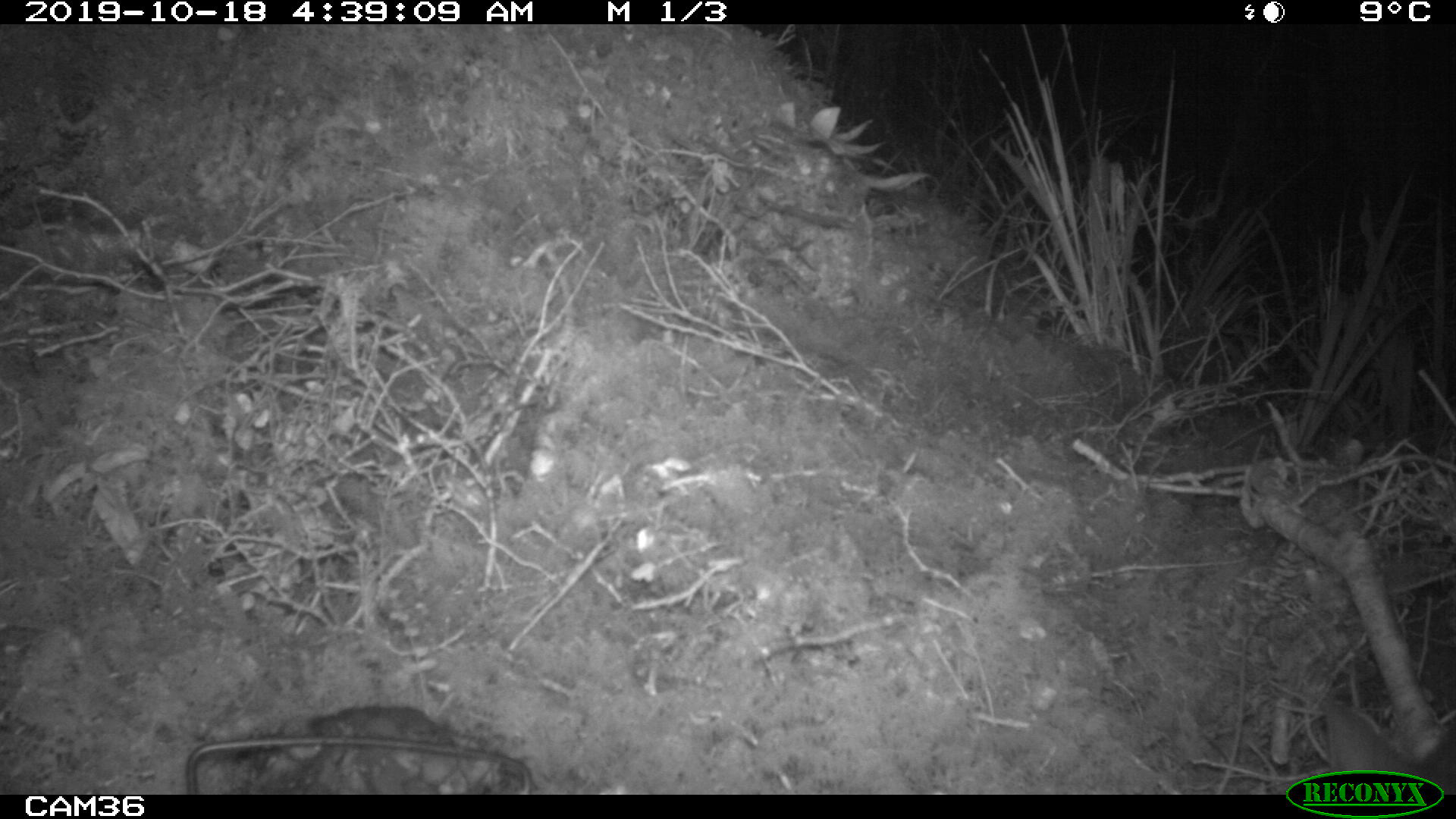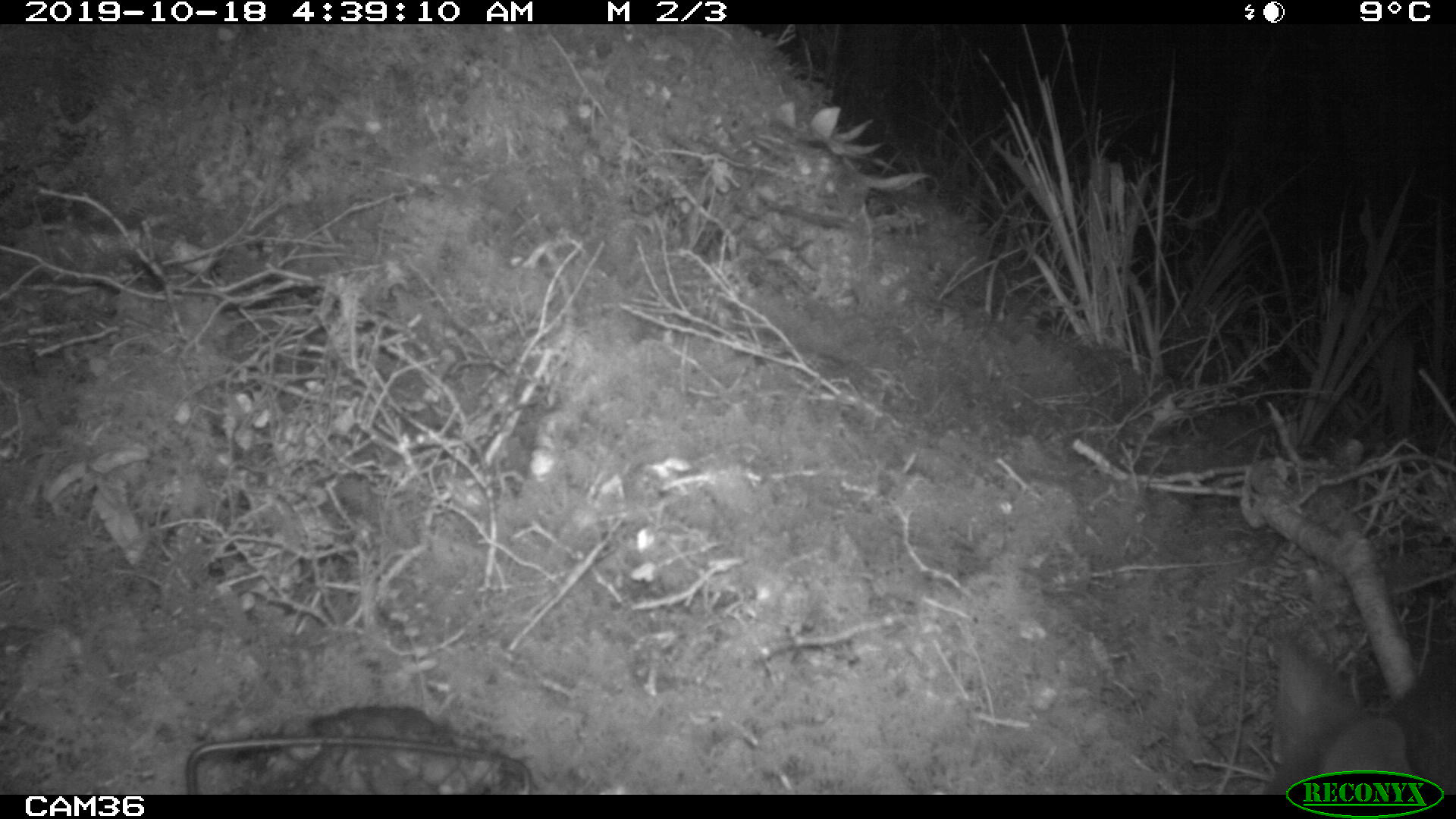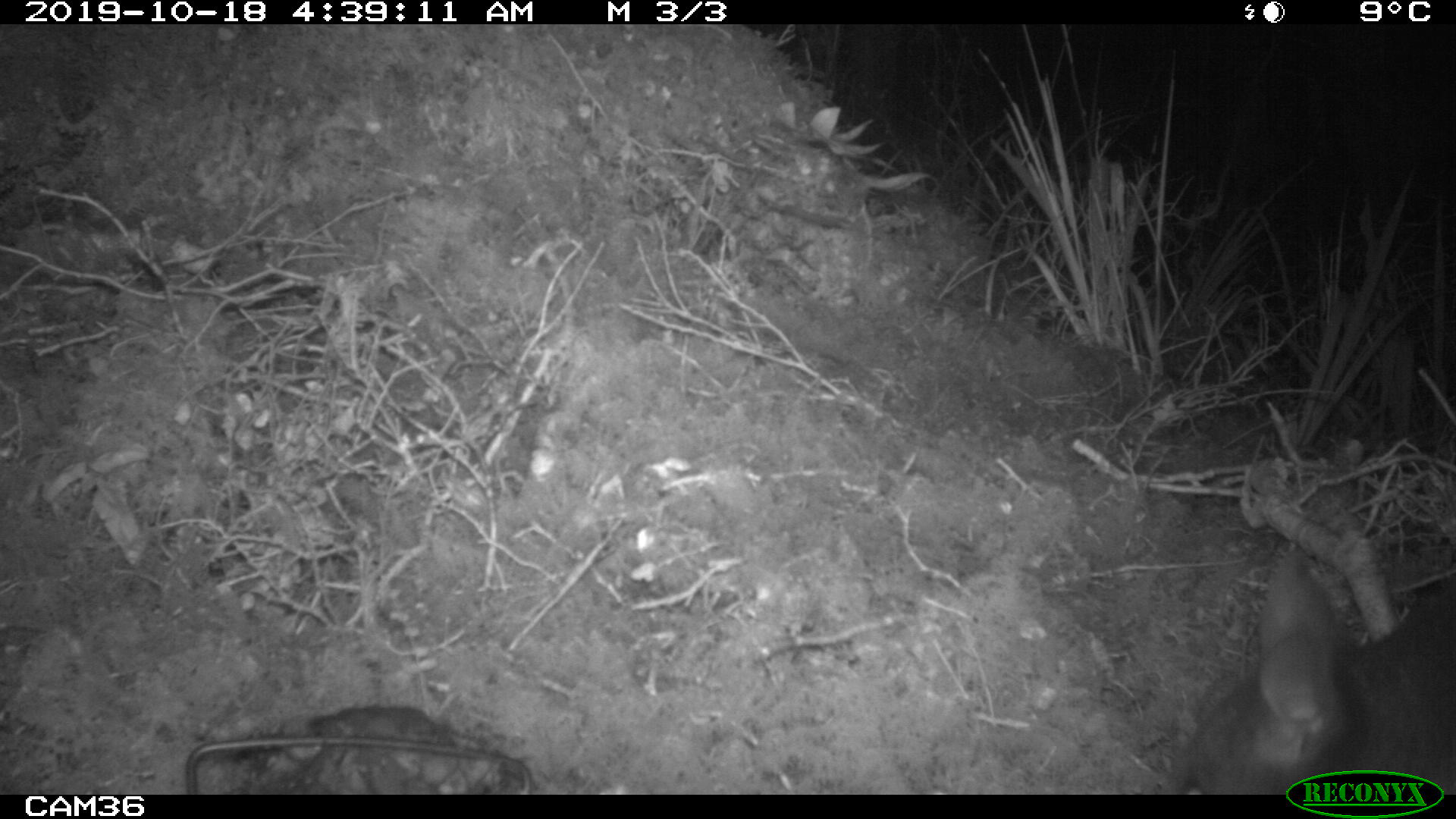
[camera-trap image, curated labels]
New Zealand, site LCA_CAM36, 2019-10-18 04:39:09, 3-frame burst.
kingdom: Animalia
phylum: Chordata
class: Mammalia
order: Diprotodontia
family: Phalangeridae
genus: Trichosurus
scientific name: Trichosurus vulpecula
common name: common brushtail possum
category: possum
Possum (common brushtail possum) (Trichosurus vulpecula).